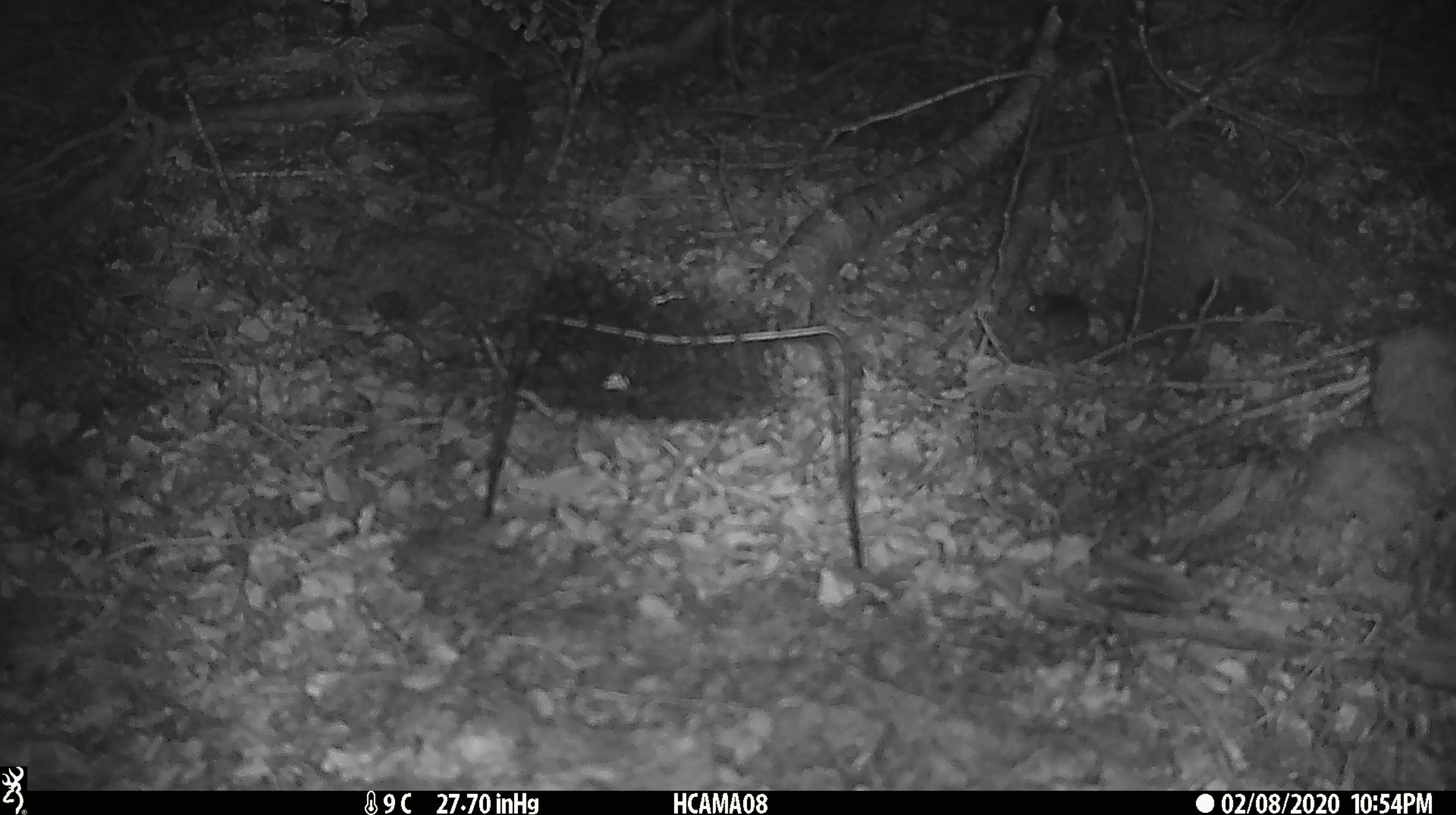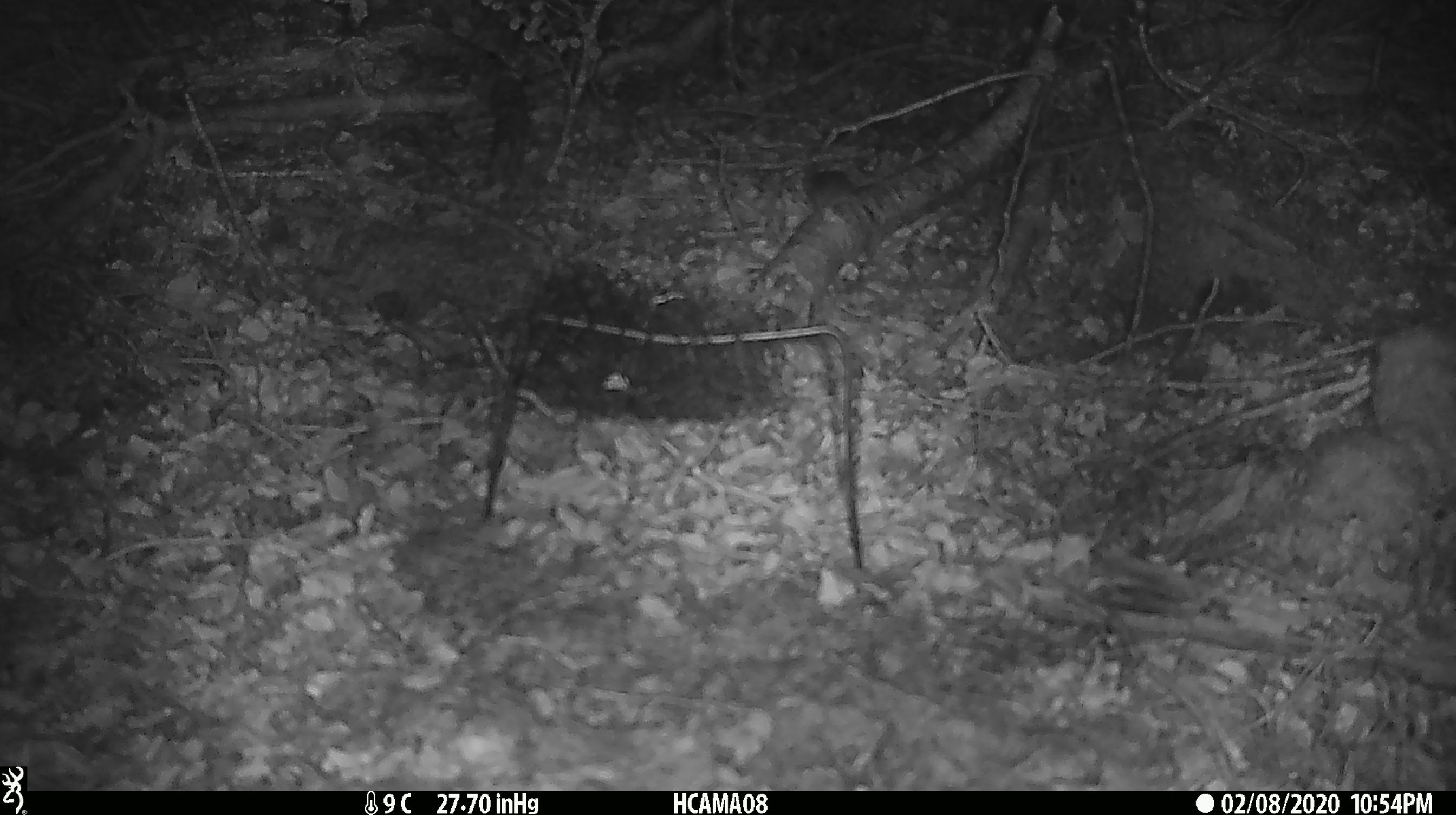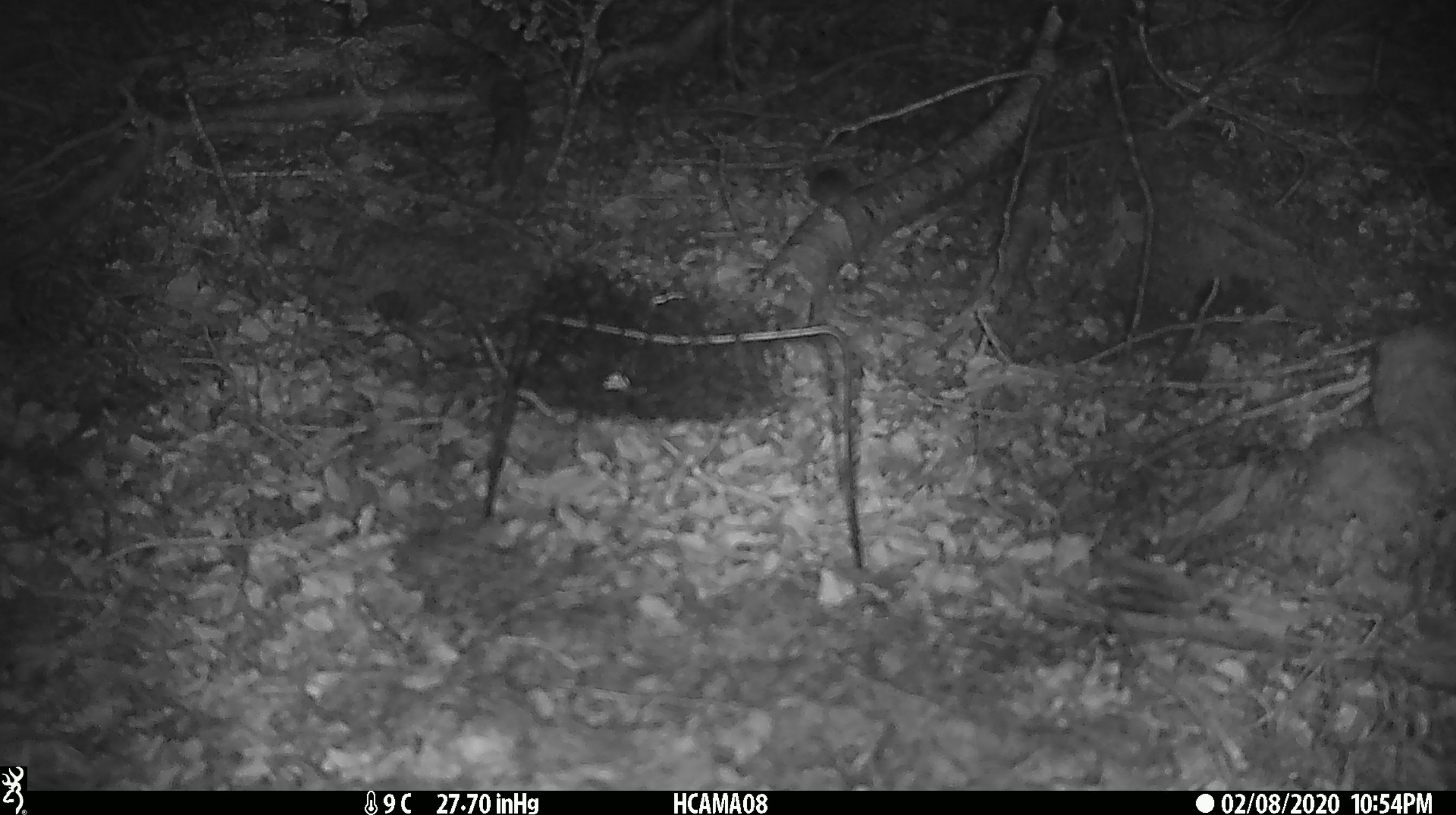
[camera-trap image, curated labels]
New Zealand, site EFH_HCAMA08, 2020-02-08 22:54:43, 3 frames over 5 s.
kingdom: Animalia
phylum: Chordata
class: Mammalia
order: Rodentia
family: Muridae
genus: Mus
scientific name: Mus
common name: mouse